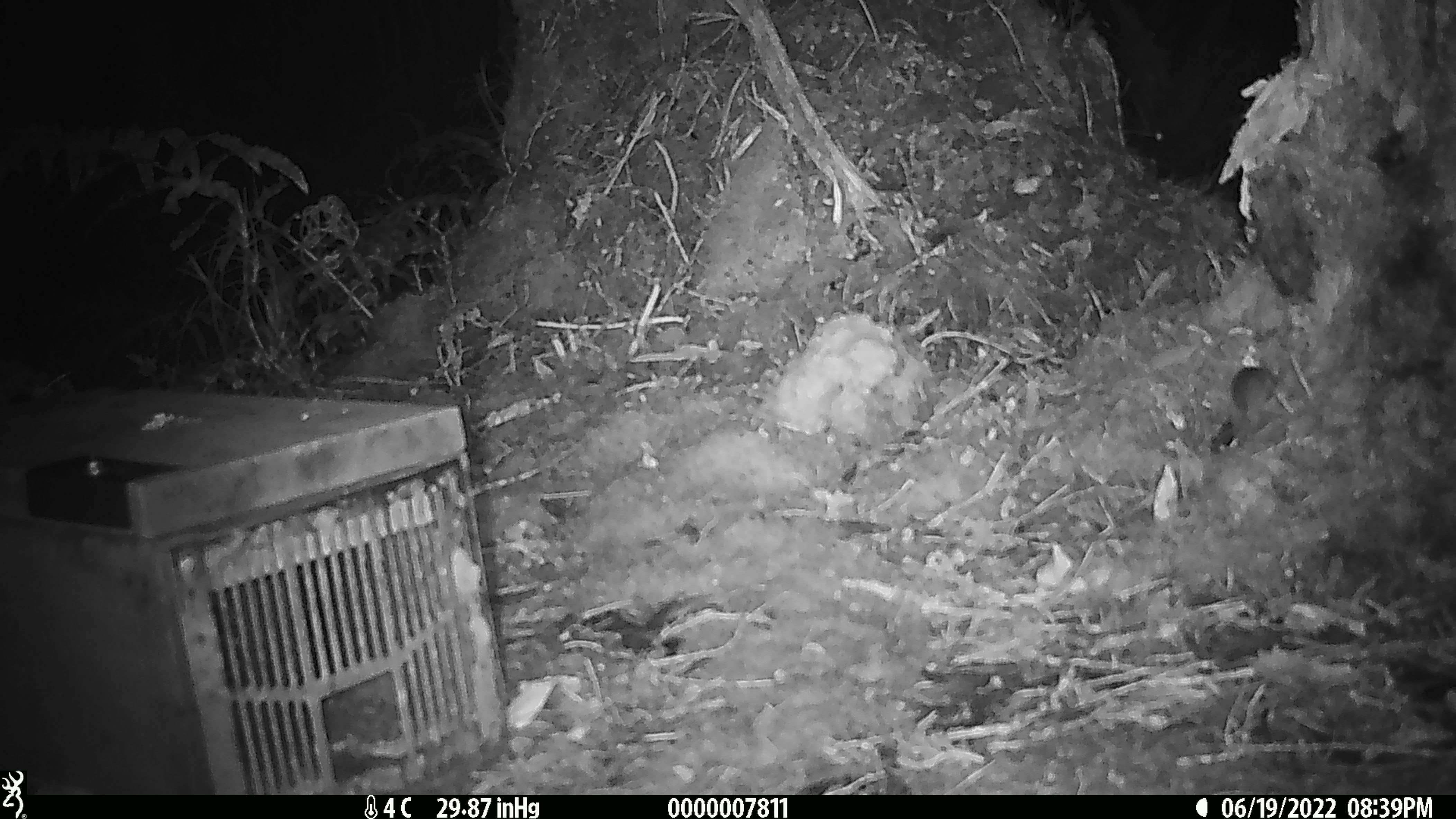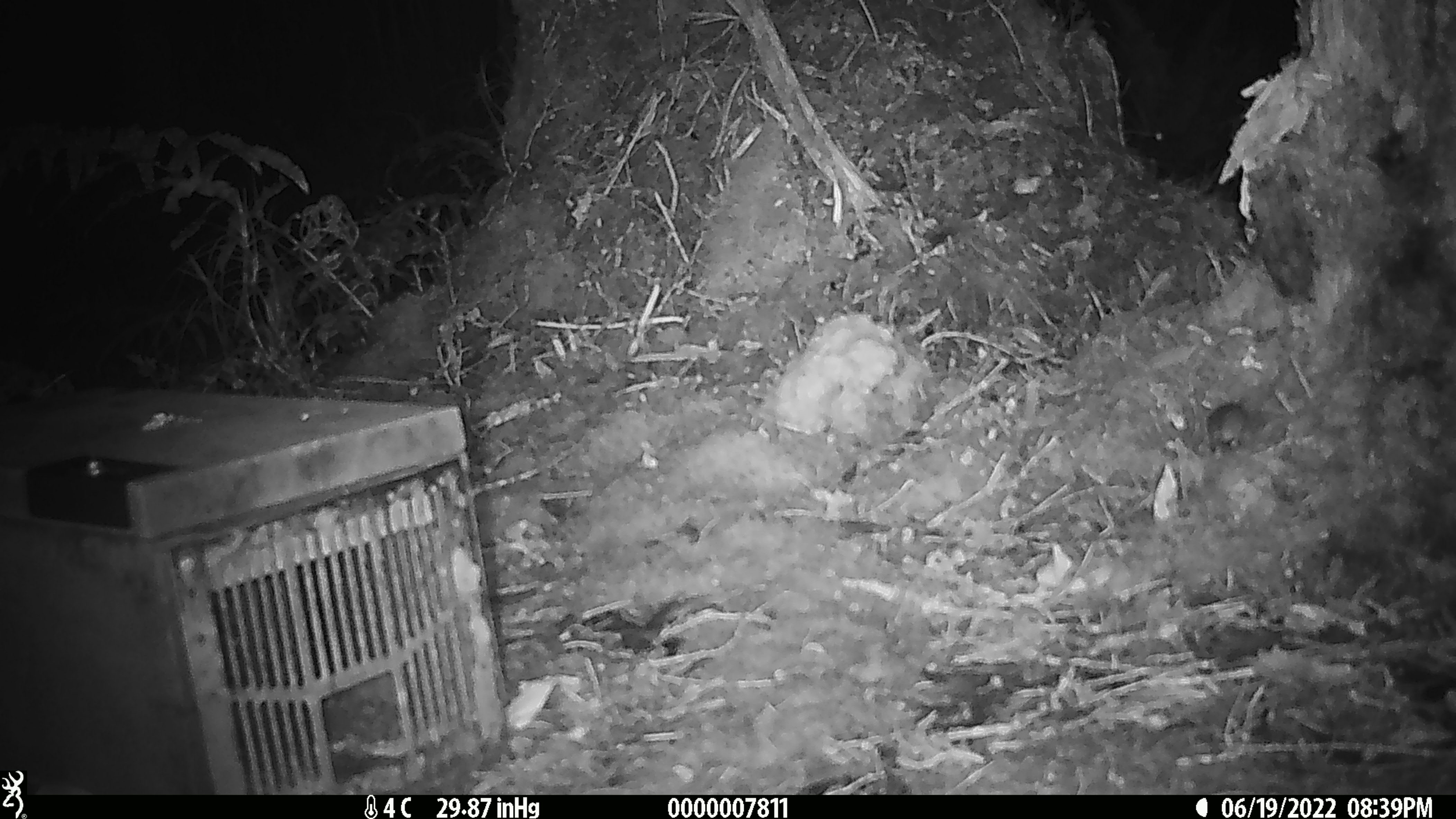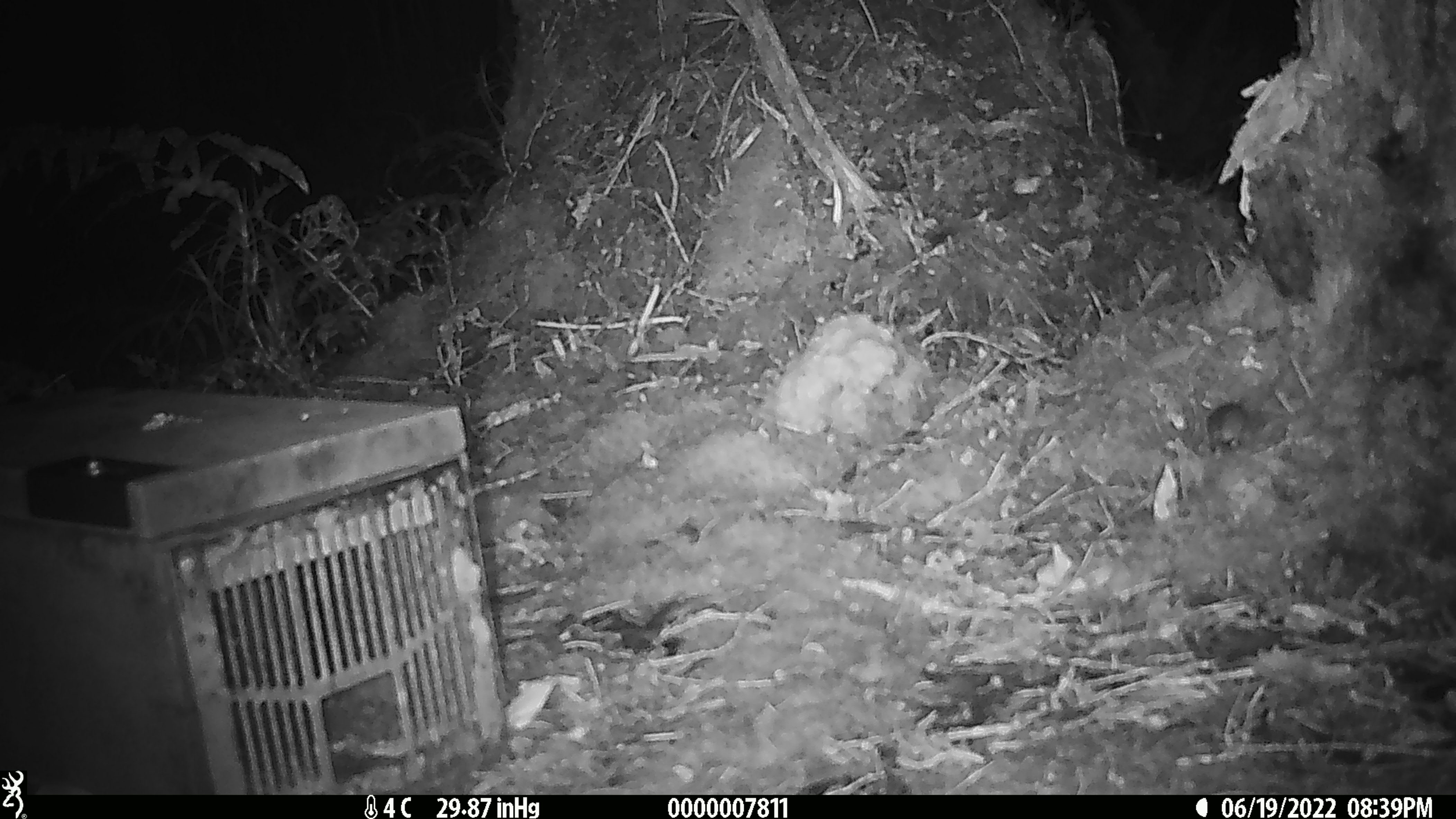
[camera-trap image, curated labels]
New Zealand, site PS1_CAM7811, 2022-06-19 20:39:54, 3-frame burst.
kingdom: Animalia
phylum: Chordata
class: Mammalia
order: Rodentia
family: Muridae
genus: Mus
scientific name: Mus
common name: mouse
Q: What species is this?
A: Mouse (Mus).